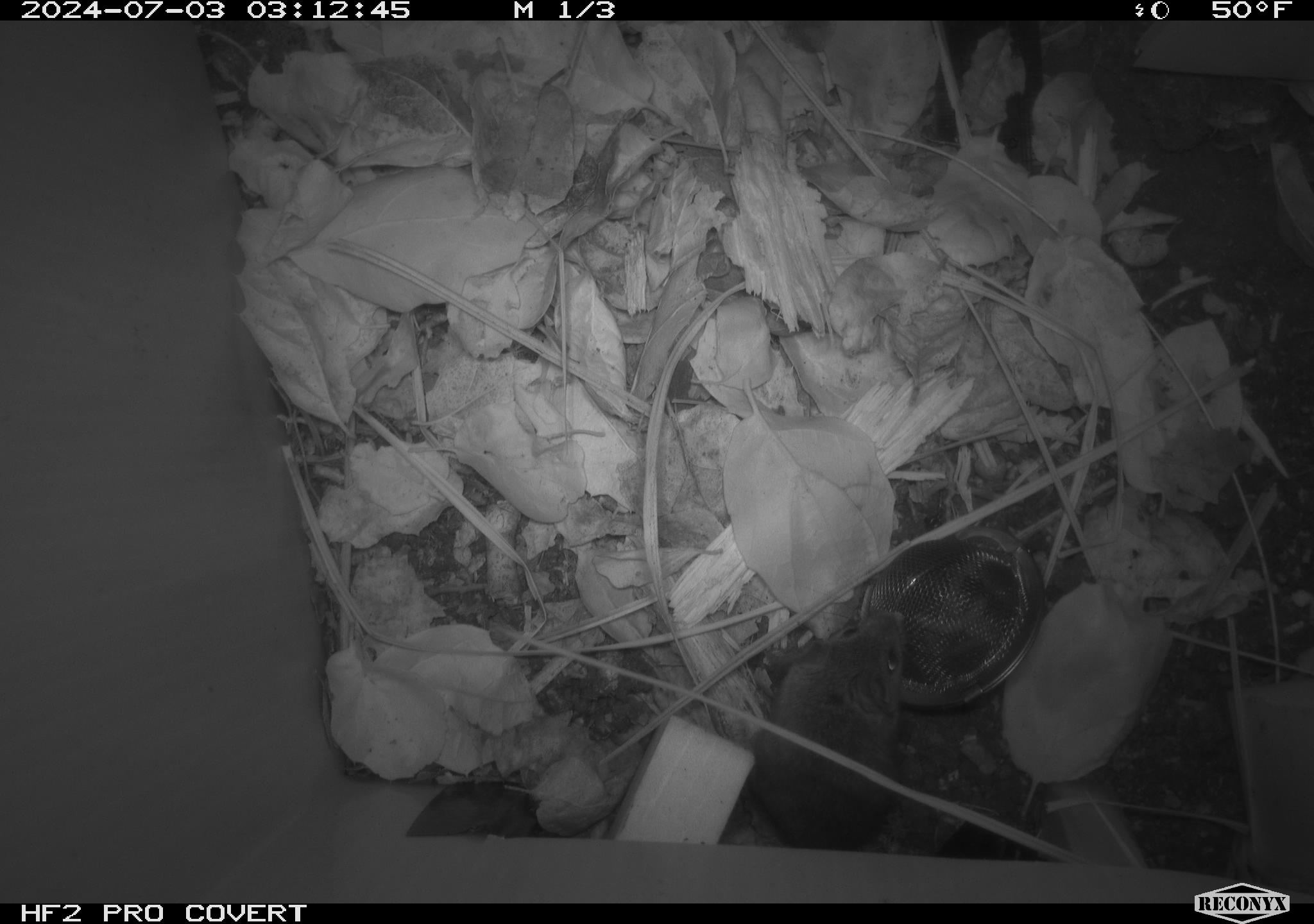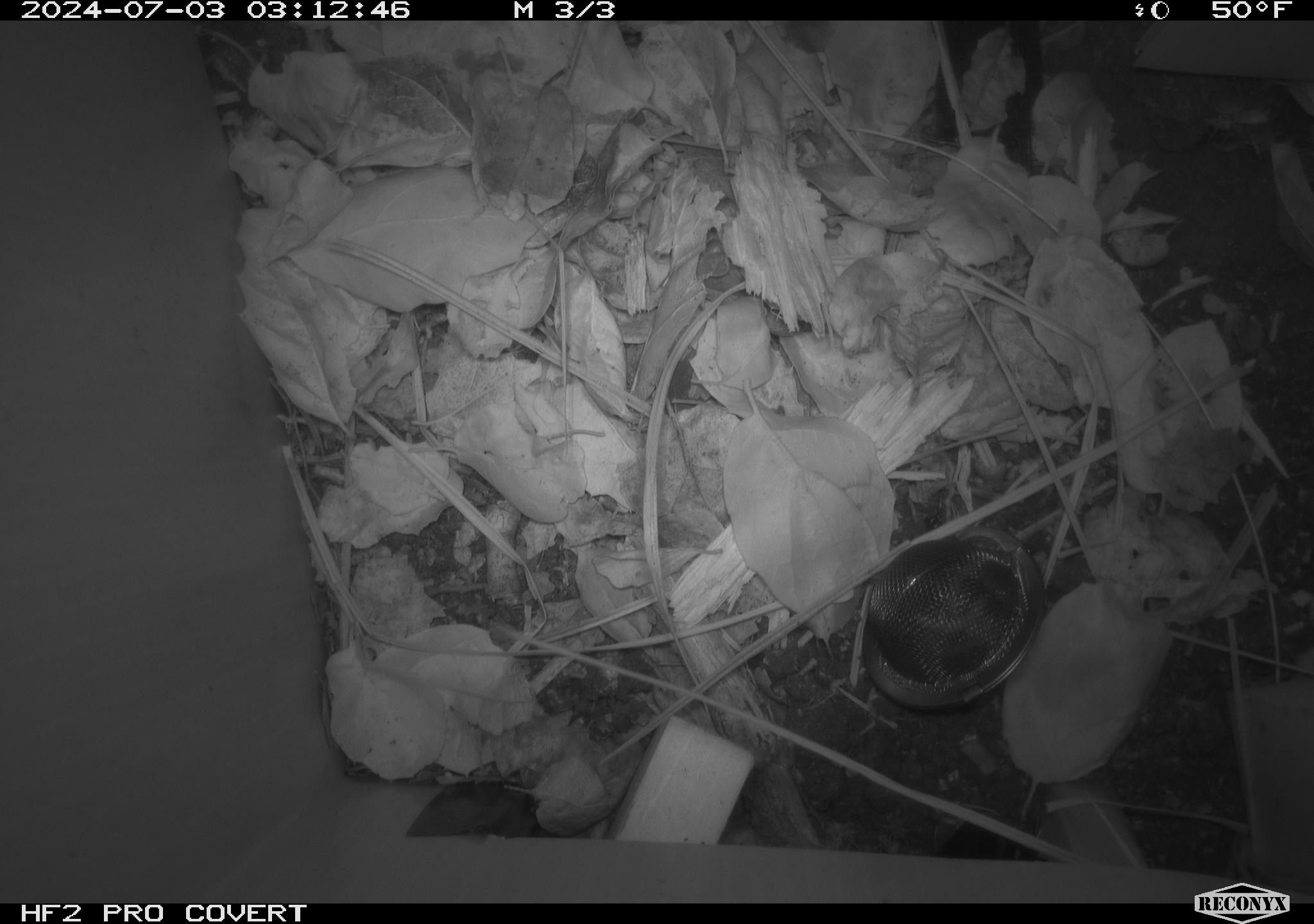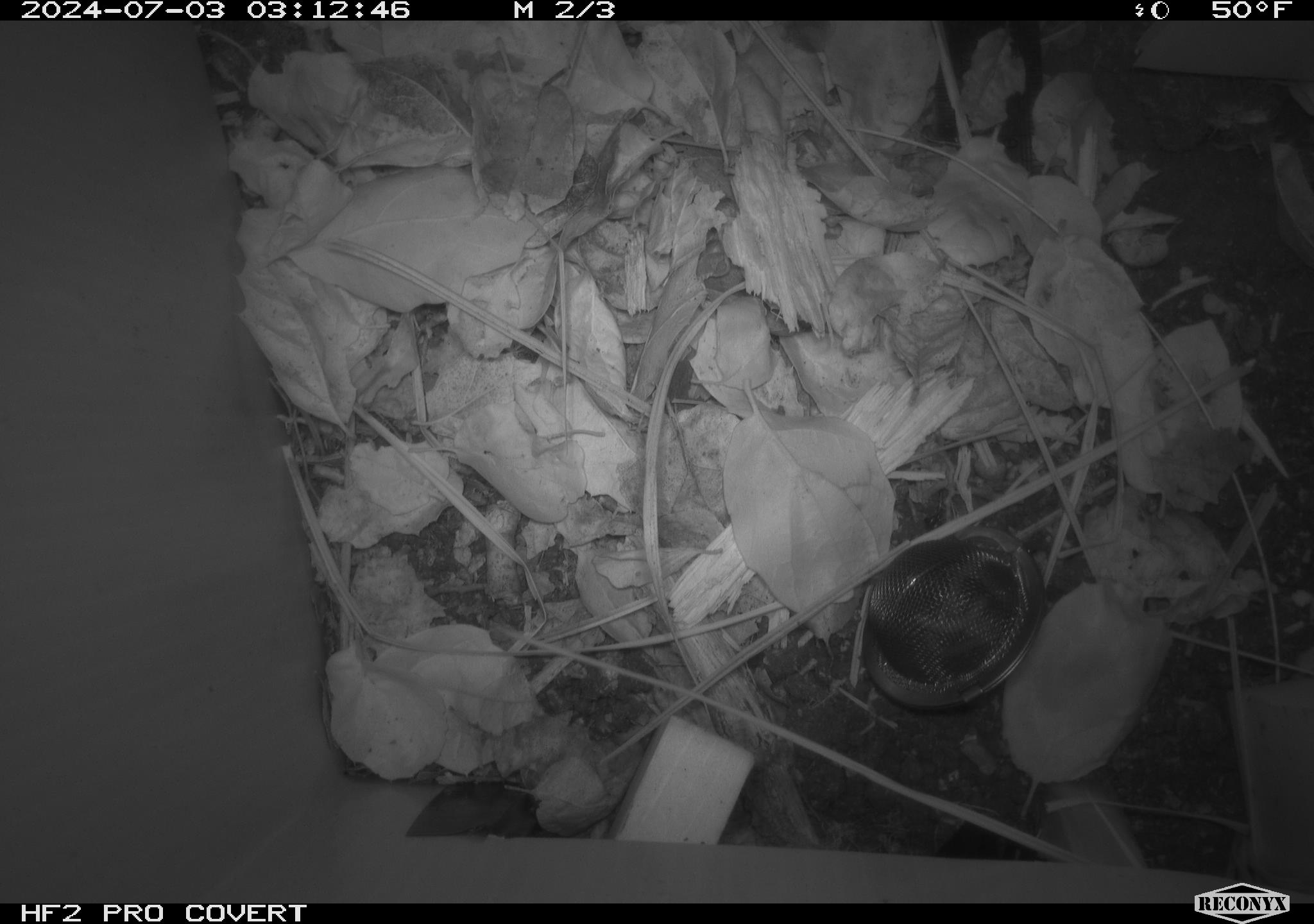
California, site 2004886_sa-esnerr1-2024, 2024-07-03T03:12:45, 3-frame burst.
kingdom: Animalia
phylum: Chordata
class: Mammalia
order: Rodentia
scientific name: Rodentia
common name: rodent